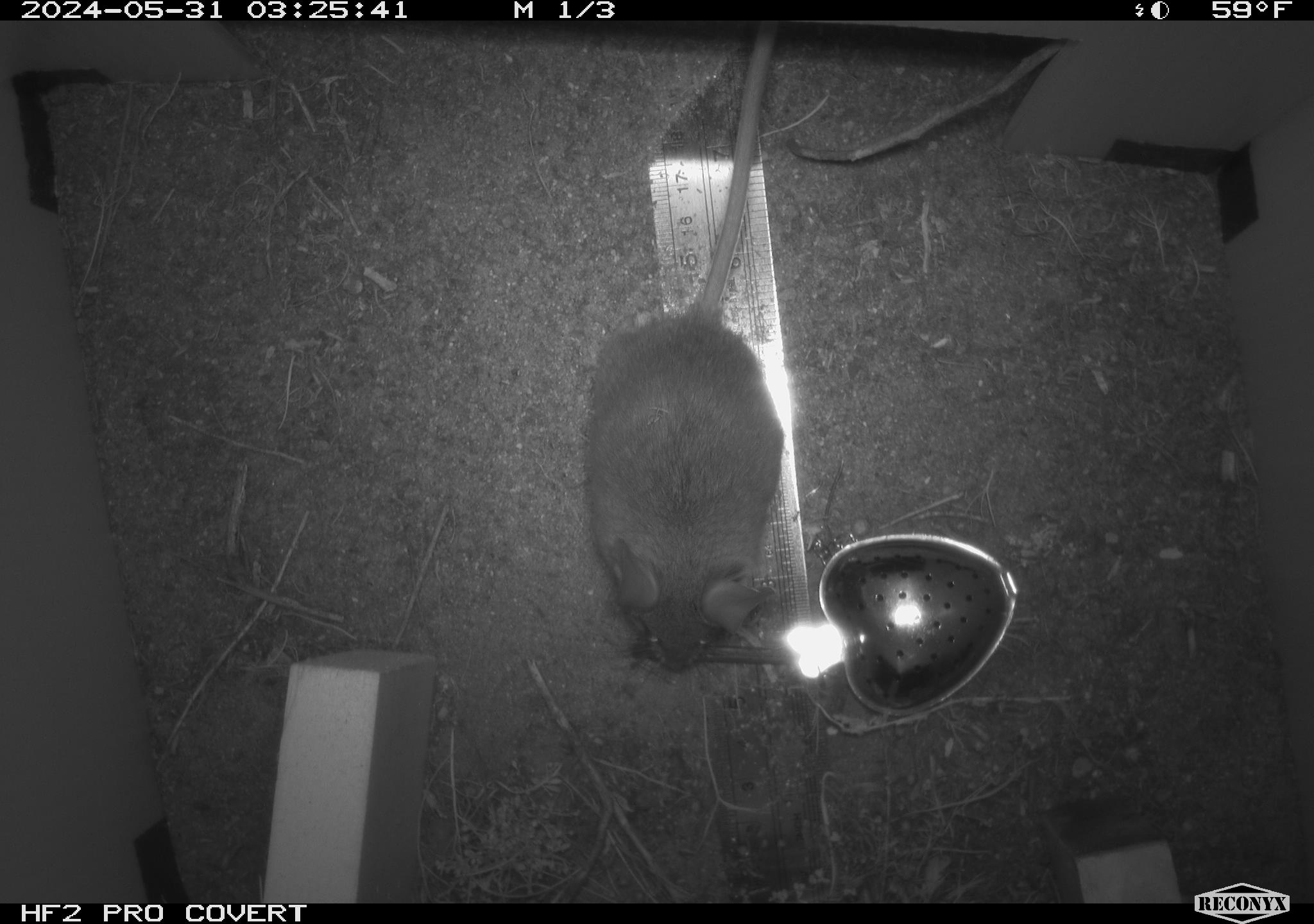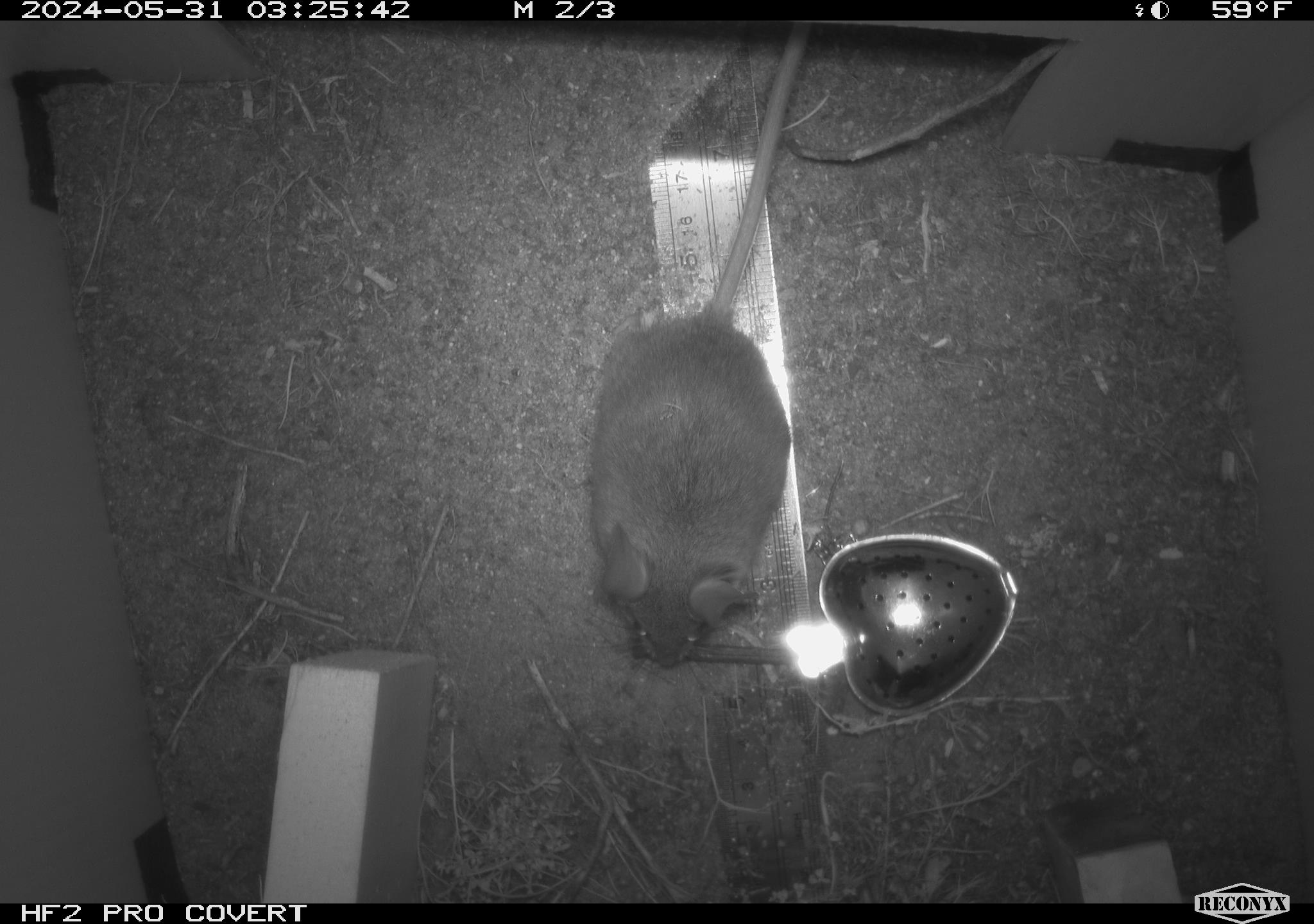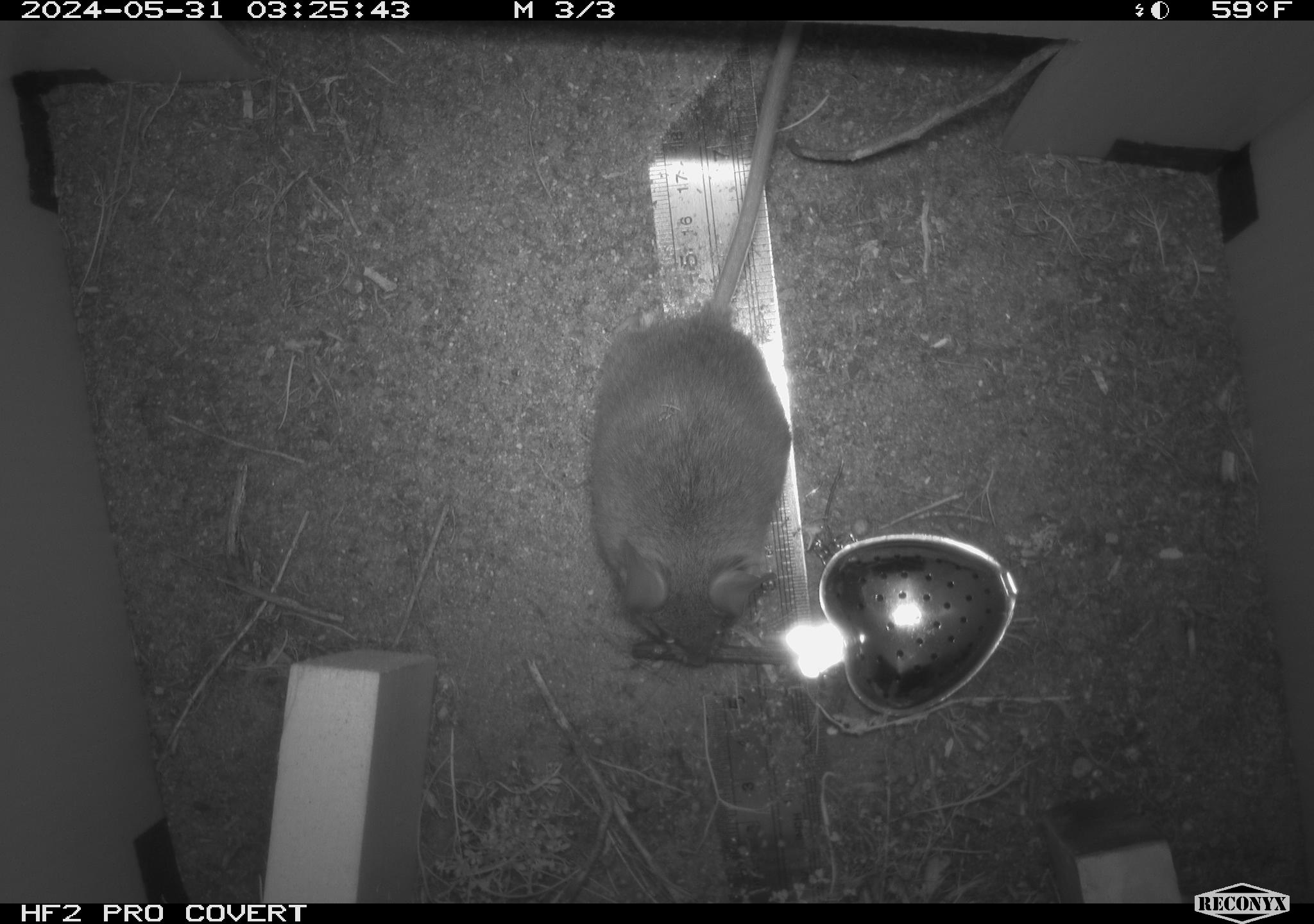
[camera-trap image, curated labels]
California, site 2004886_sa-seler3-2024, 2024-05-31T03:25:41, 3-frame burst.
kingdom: Animalia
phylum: Chordata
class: Mammalia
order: Rodentia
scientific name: Rodentia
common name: mouse species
Mouse species (Rodentia).